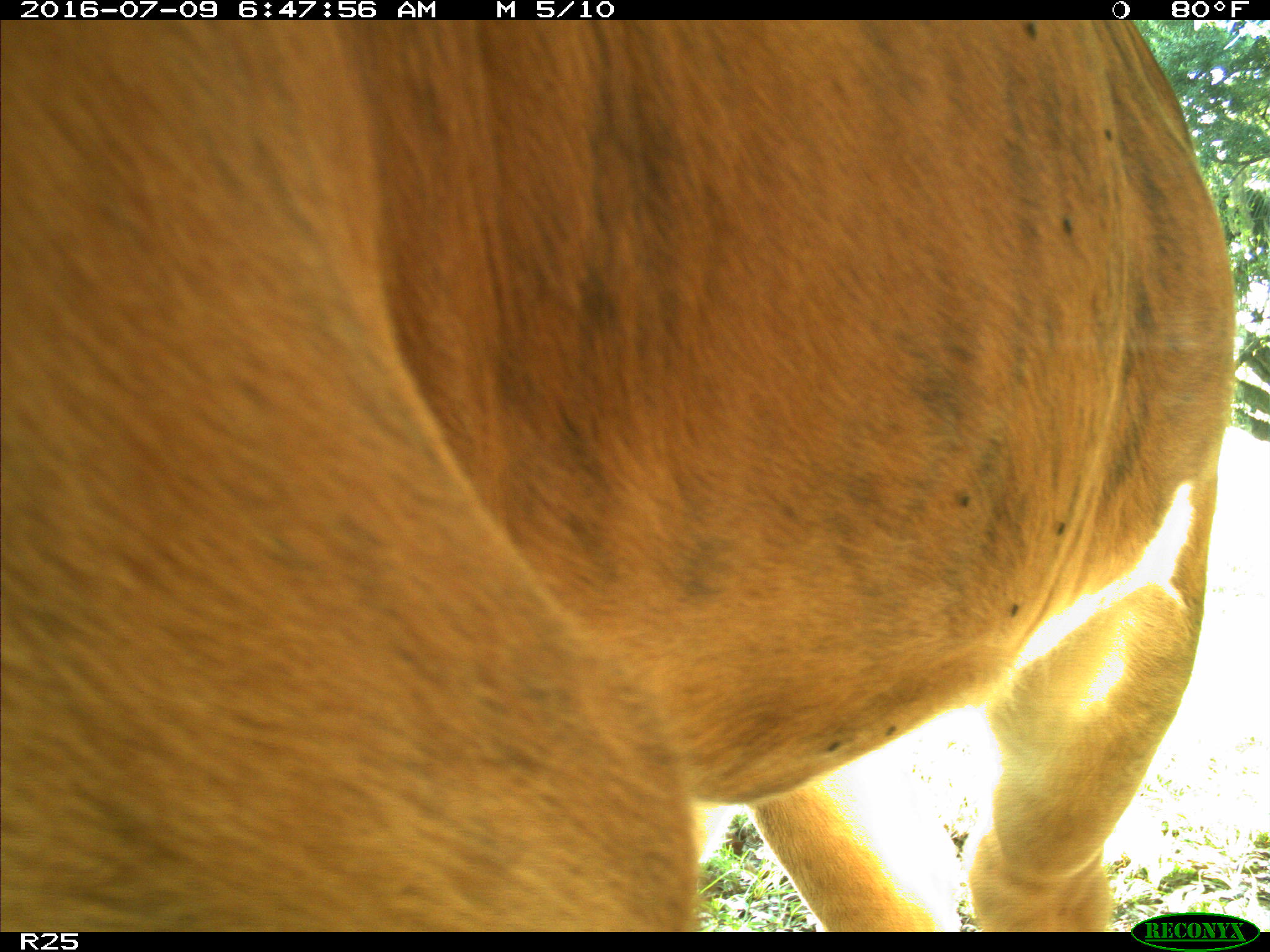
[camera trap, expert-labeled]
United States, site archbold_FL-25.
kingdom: Animalia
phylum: Chordata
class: Mammalia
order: Artiodactyla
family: Bovidae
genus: Bos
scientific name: Bos taurus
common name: domestic cow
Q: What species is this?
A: Bos taurus (domestic cow).